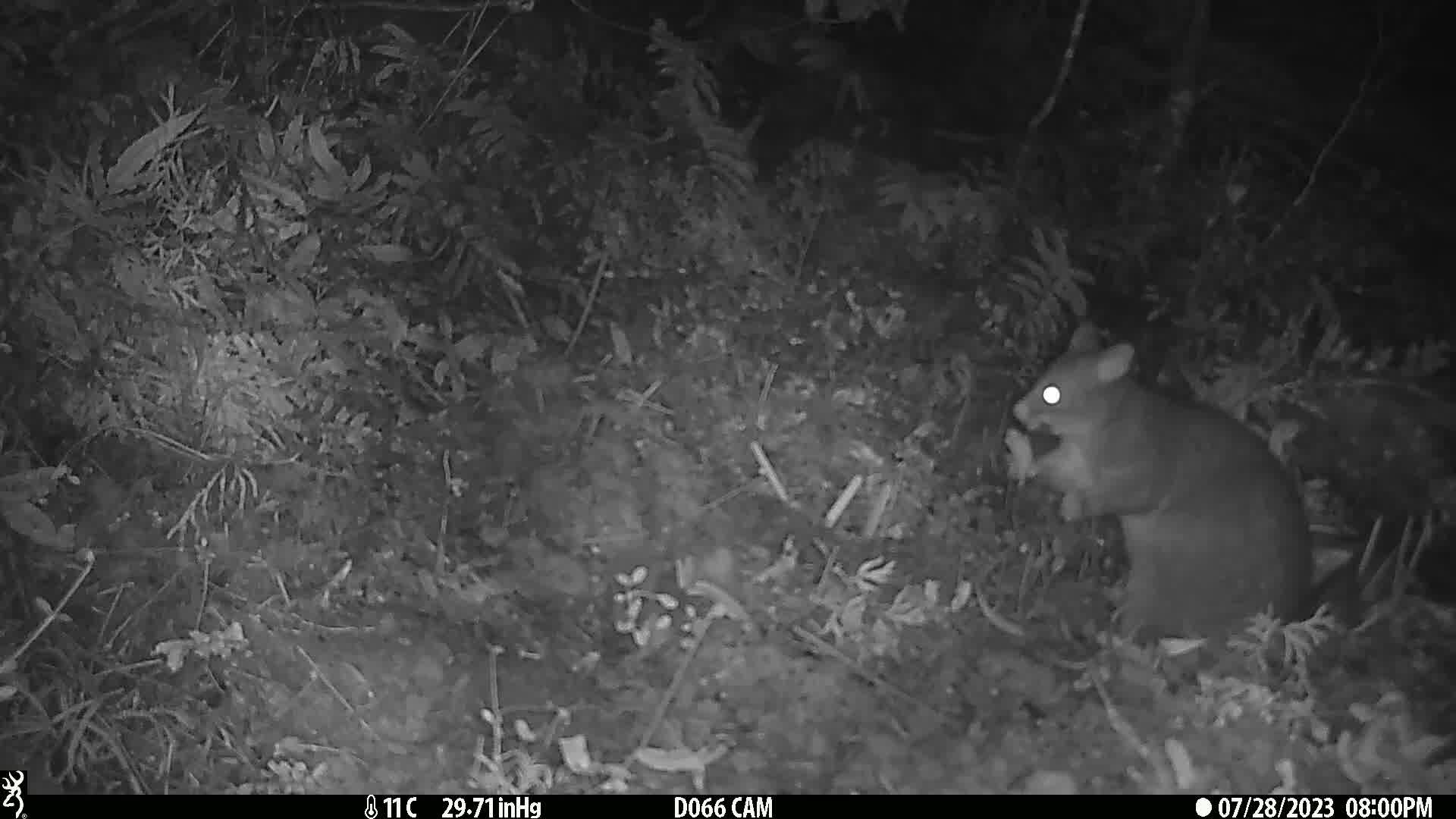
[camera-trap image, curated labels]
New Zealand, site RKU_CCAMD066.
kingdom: Animalia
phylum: Chordata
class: Mammalia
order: Diprotodontia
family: Phalangeridae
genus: Trichosurus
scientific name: Trichosurus vulpecula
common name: common brushtail possum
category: possum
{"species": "possum (common brushtail possum) (Trichosurus vulpecula)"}